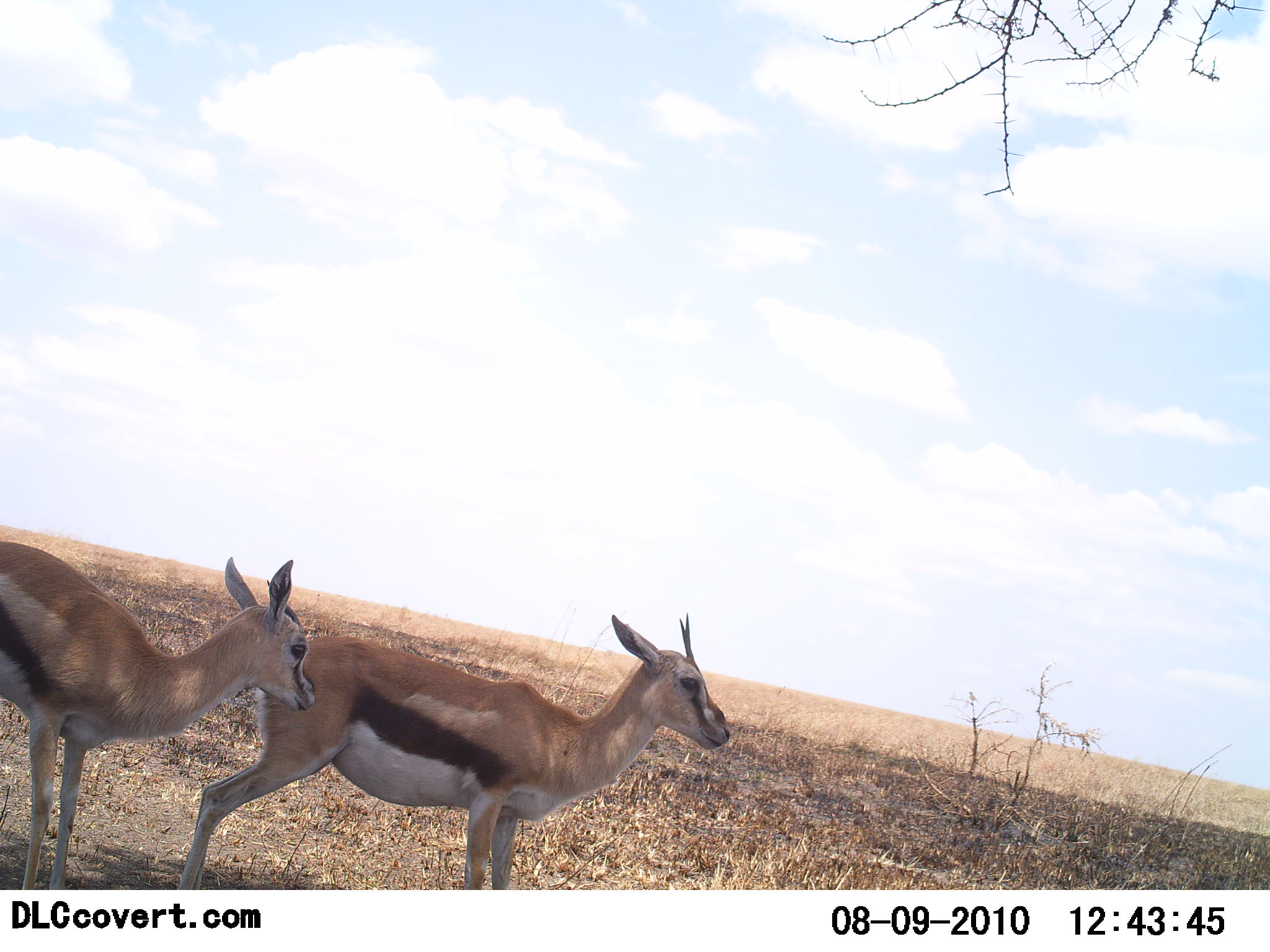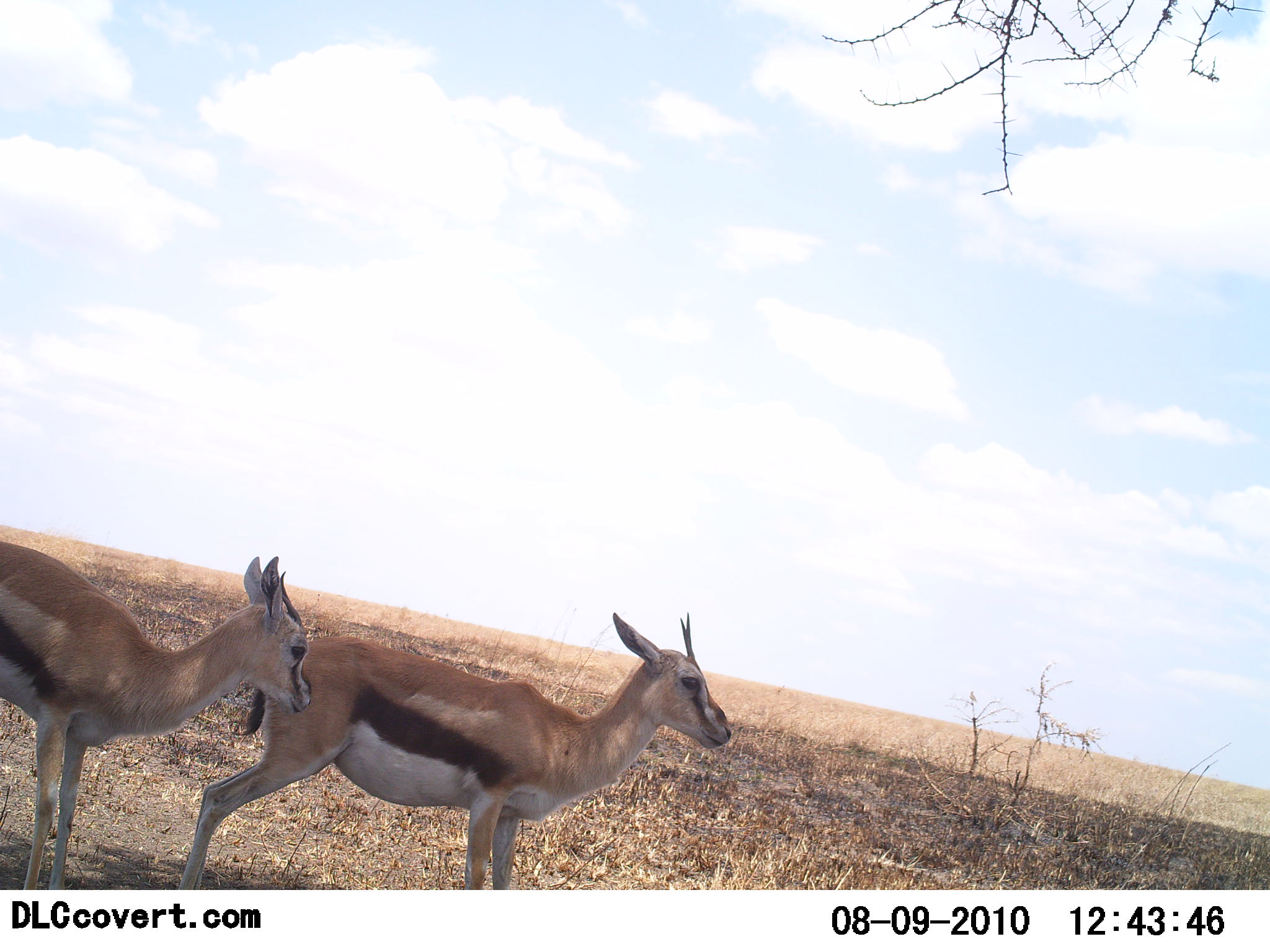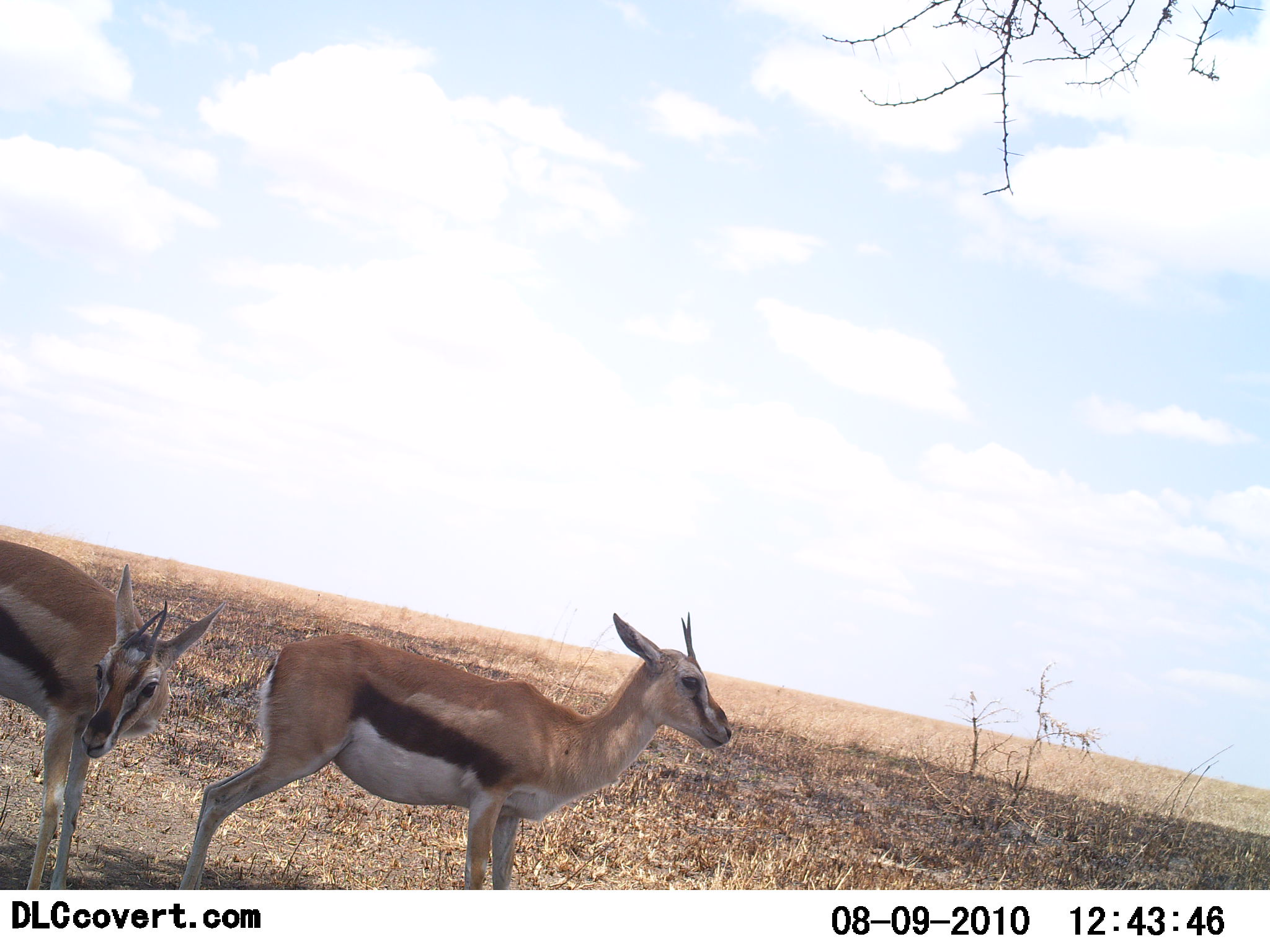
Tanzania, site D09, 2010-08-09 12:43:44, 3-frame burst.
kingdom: Animalia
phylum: Chordata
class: Mammalia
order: Artiodactyla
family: Bovidae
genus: Eudorcas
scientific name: Eudorcas thomsonii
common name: thomson's gazelle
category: gazellethomsons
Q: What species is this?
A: Gazellethomsons (thomson's gazelle) (Eudorcas thomsonii).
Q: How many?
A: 2.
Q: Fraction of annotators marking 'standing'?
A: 89%.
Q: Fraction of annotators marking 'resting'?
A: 0%.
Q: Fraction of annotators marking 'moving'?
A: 11%.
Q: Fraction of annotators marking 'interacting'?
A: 5%.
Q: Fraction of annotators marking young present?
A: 32%.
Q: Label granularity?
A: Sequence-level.